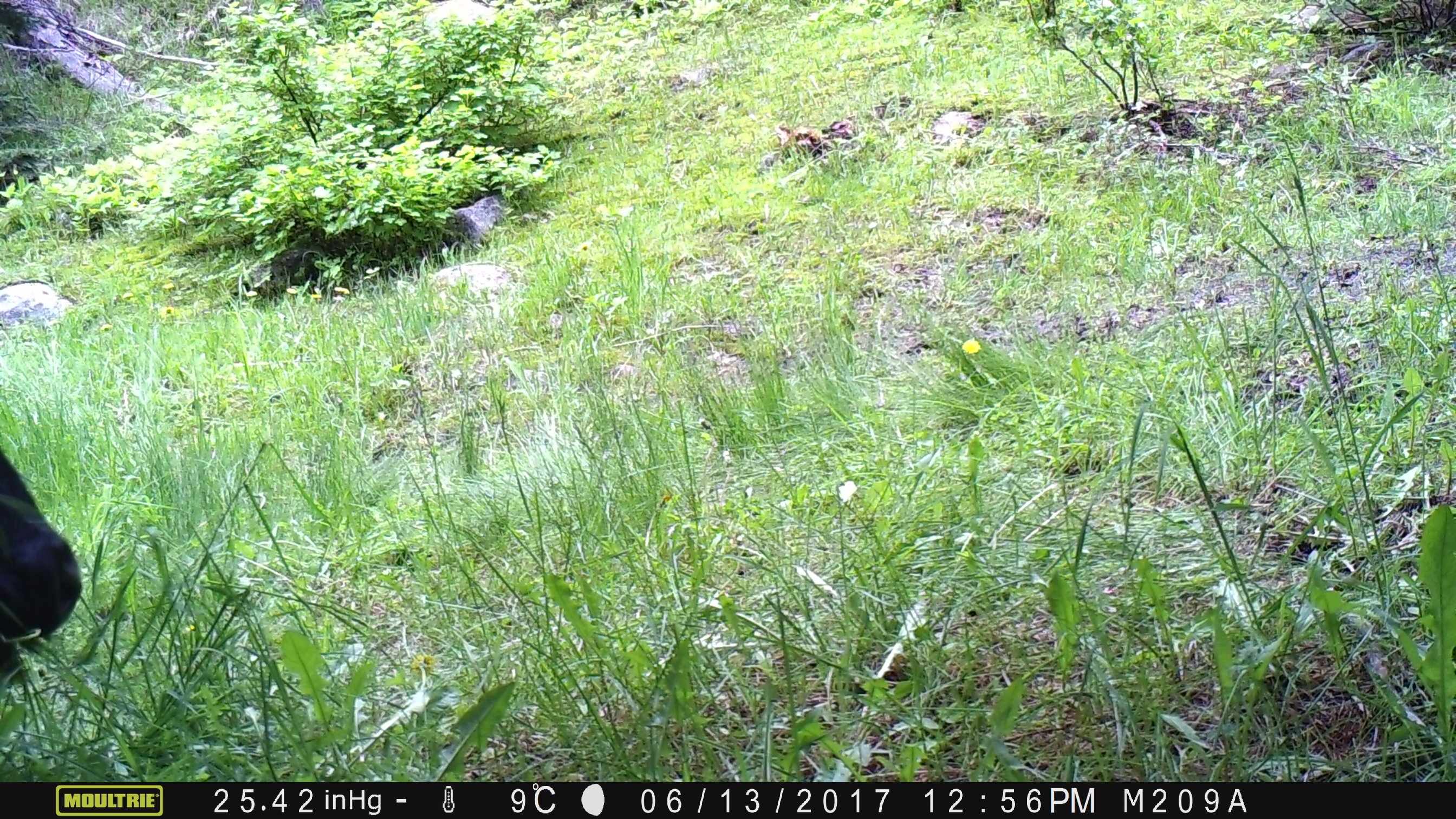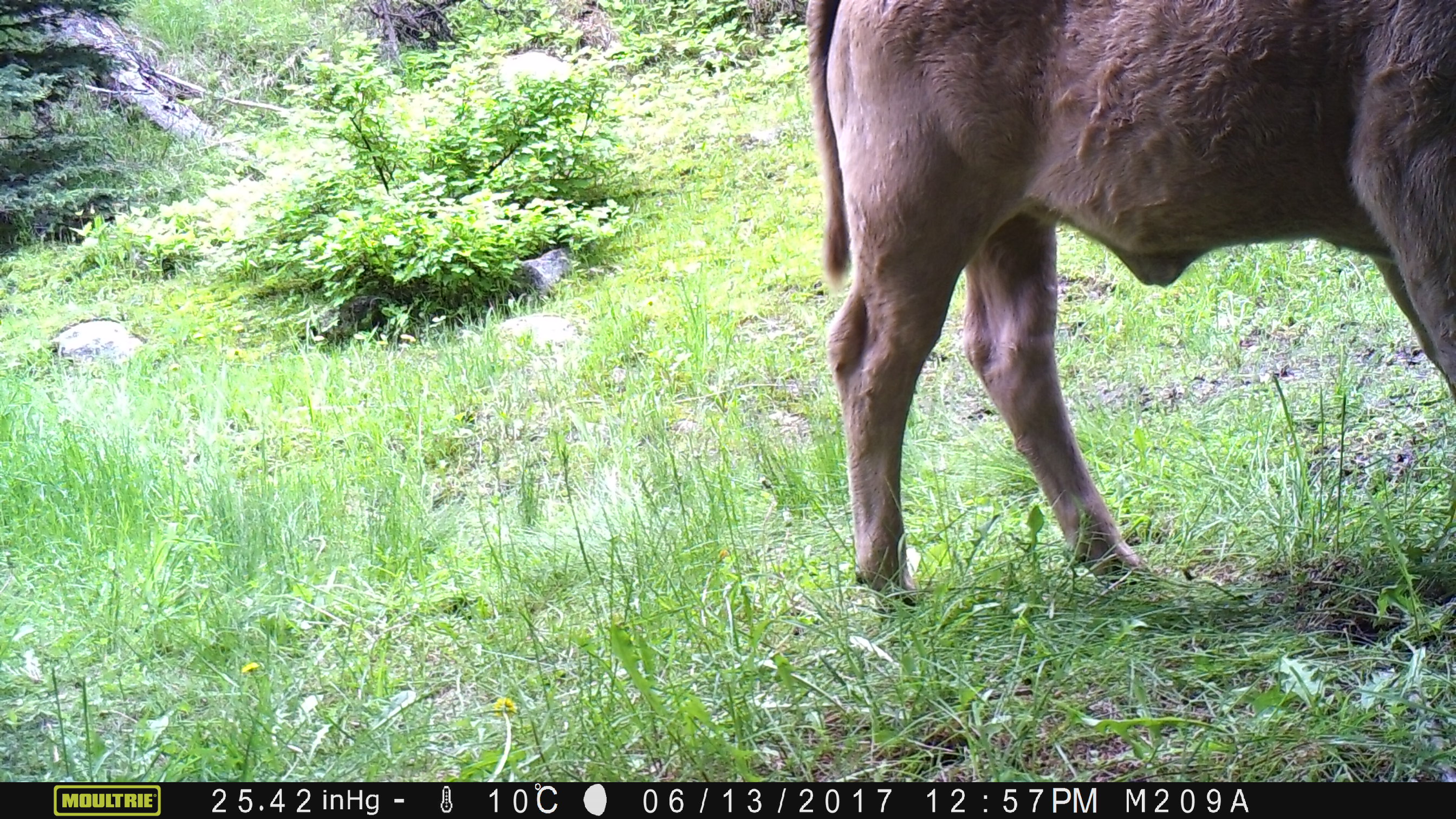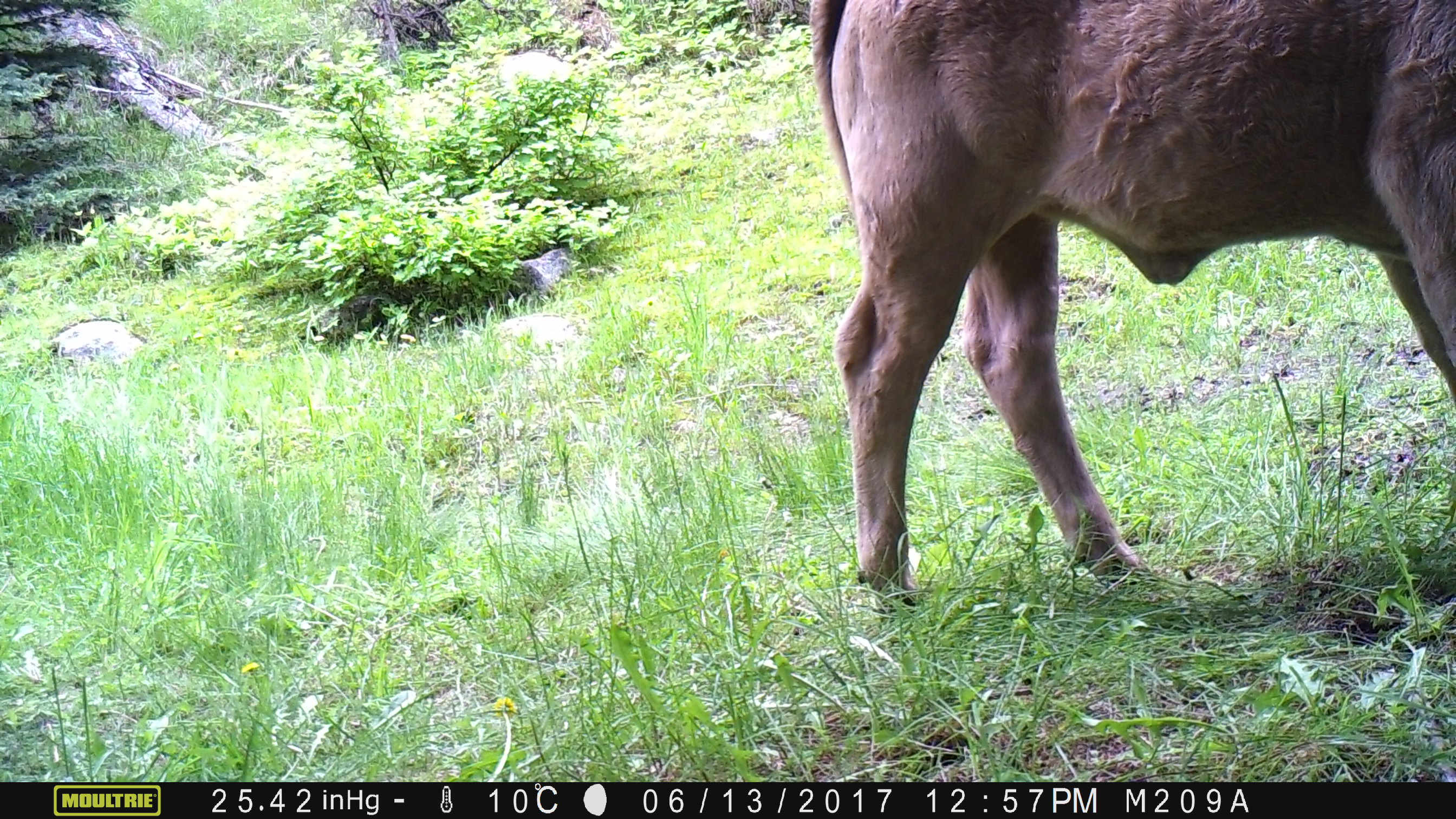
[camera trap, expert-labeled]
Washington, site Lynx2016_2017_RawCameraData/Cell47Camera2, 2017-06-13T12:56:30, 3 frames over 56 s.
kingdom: Animalia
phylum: Chordata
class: Mammalia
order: Artiodactyla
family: Bovidae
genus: Bos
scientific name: Bos taurus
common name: domestic cattle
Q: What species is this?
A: Domestic cattle (Bos taurus).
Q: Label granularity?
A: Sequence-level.